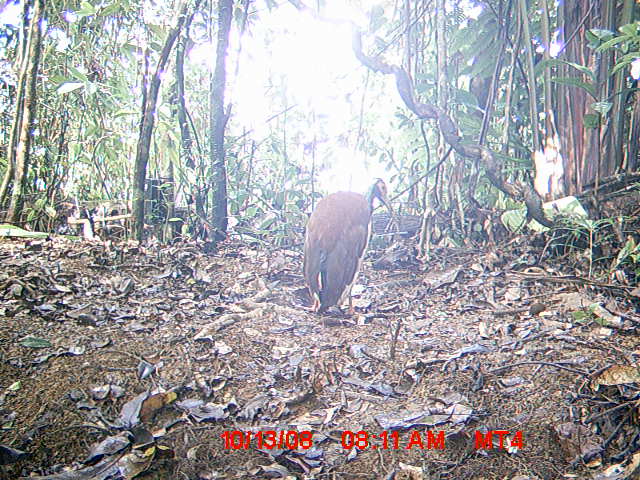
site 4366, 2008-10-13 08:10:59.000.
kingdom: Animalia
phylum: Chordata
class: Aves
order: Pelecaniformes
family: Threskiornithidae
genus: Lophotibis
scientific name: Lophotibis cristata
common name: madagascan ibis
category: lophotibis cristataa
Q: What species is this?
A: Lophotibis cristataa (madagascan ibis) (Lophotibis cristata).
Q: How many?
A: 2.